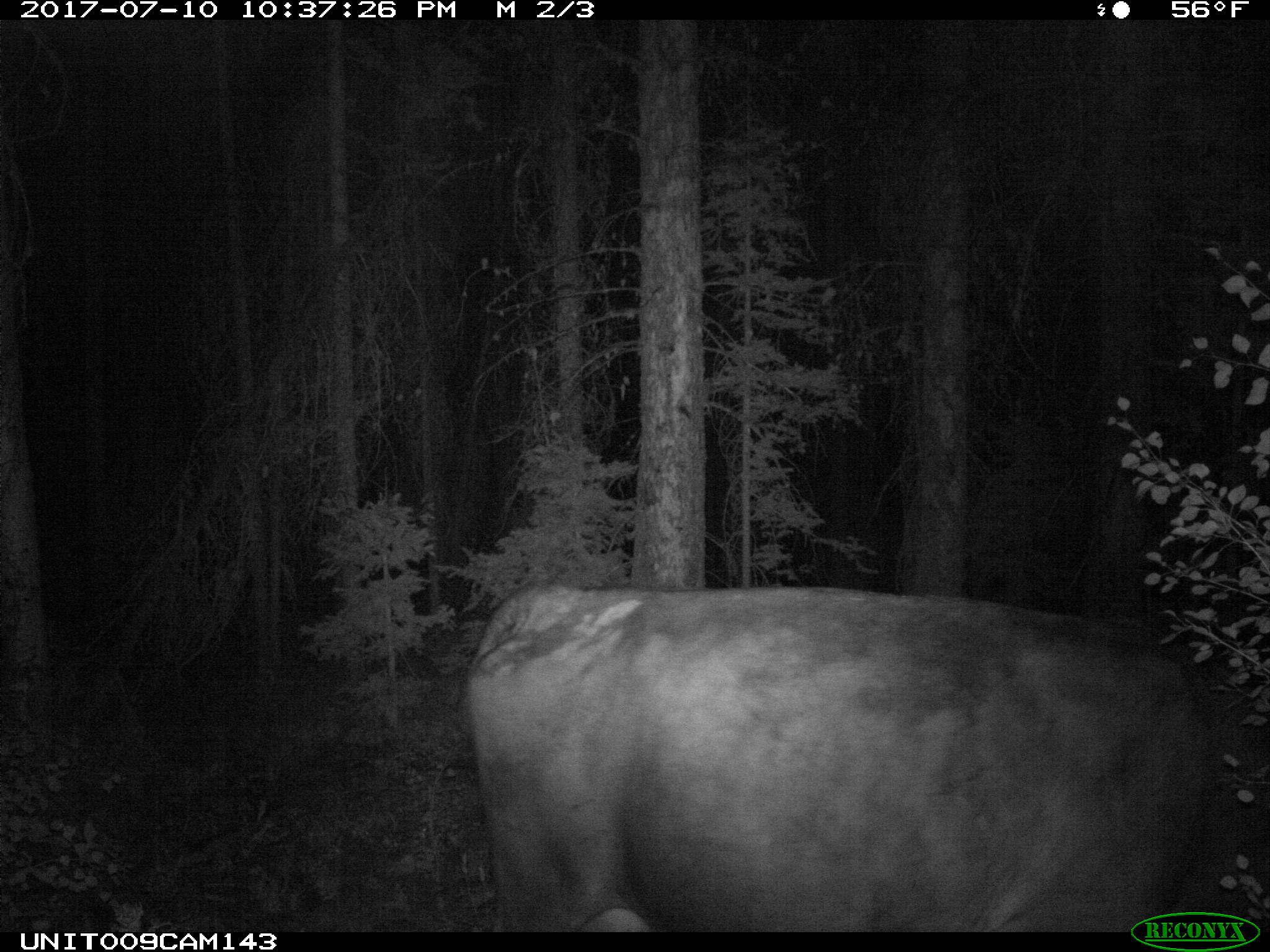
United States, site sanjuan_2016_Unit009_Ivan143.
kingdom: Animalia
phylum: Chordata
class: Mammalia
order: Artiodactyla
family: Bovidae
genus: Bos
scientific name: Bos taurus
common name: domestic cow